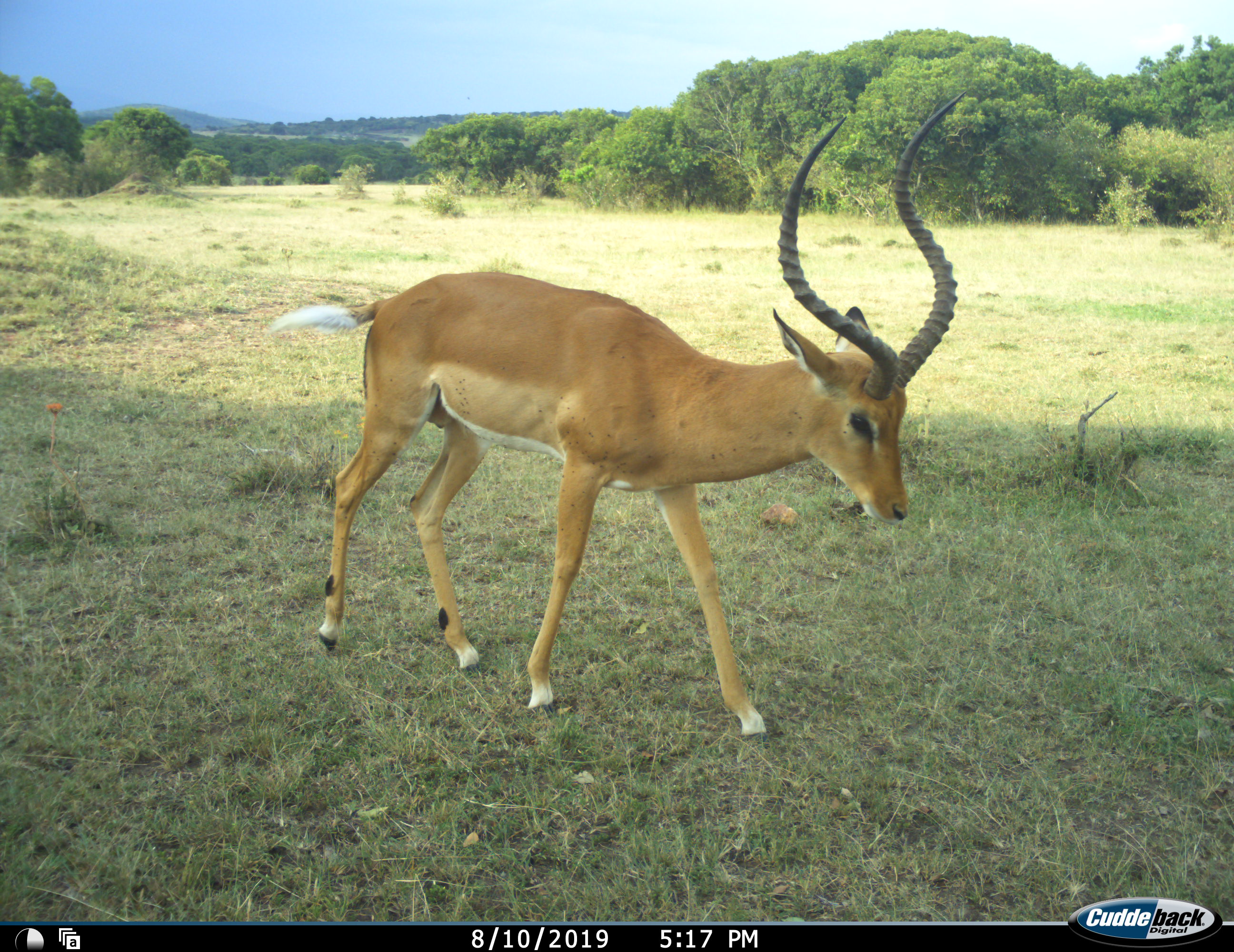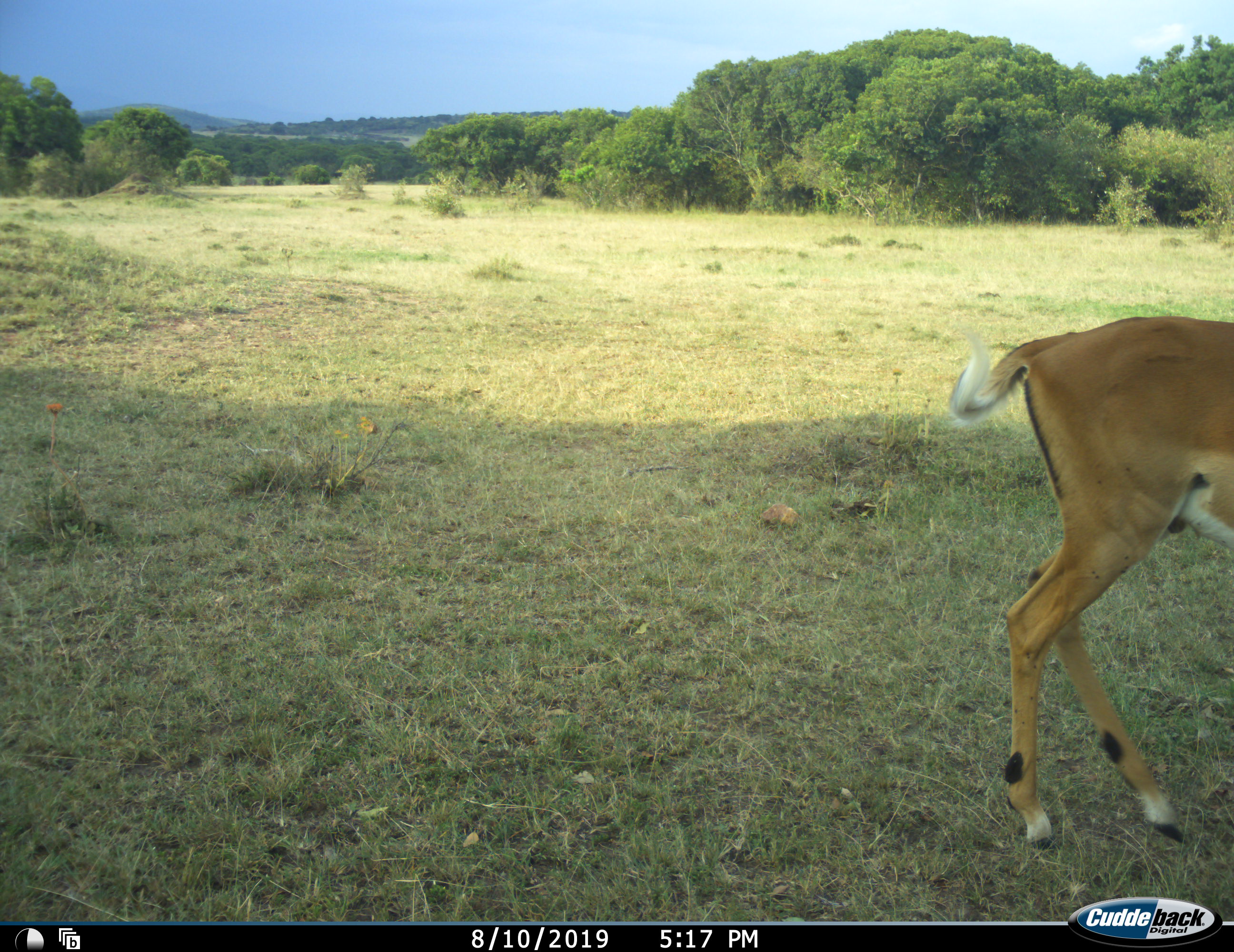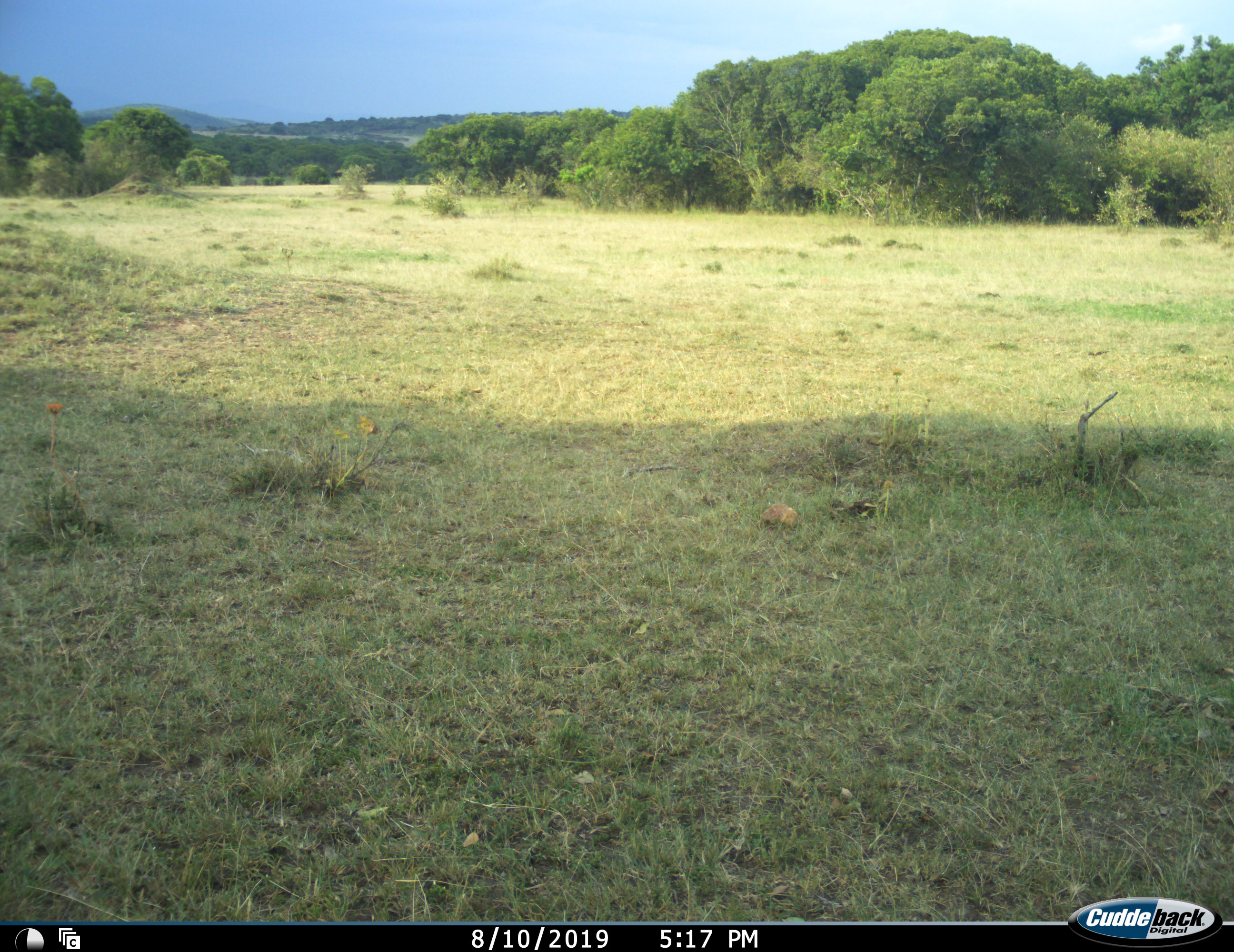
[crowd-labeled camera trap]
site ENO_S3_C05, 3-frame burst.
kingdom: Animalia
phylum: Chordata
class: Mammalia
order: Artiodactyla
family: Bovidae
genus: Aepyceros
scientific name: Aepyceros melampus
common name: impala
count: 1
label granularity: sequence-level